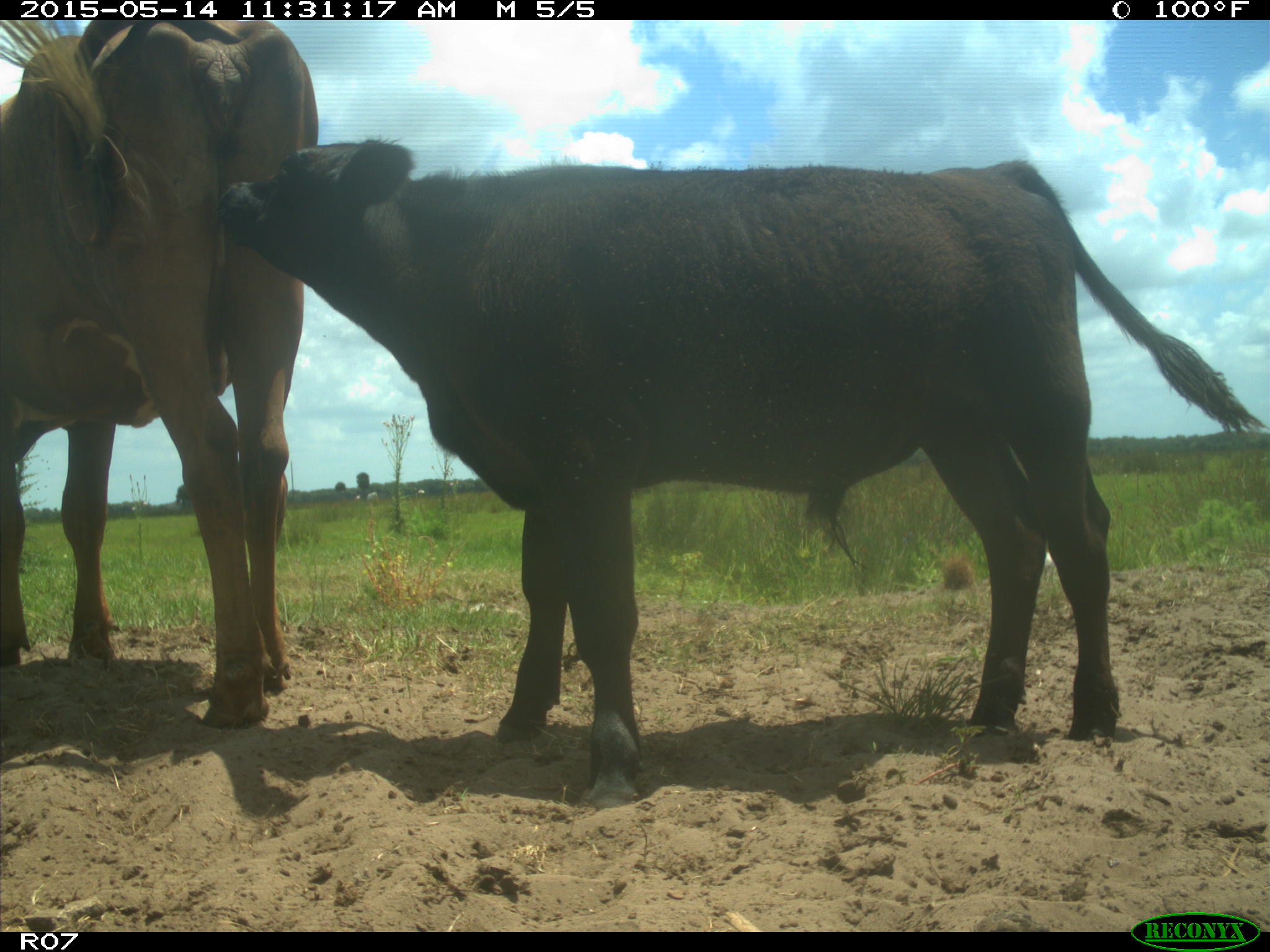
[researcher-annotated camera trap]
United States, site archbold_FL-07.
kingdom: Animalia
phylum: Chordata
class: Mammalia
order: Artiodactyla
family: Bovidae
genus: Bos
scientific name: Bos taurus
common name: domestic cow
Bos taurus (domestic cow).